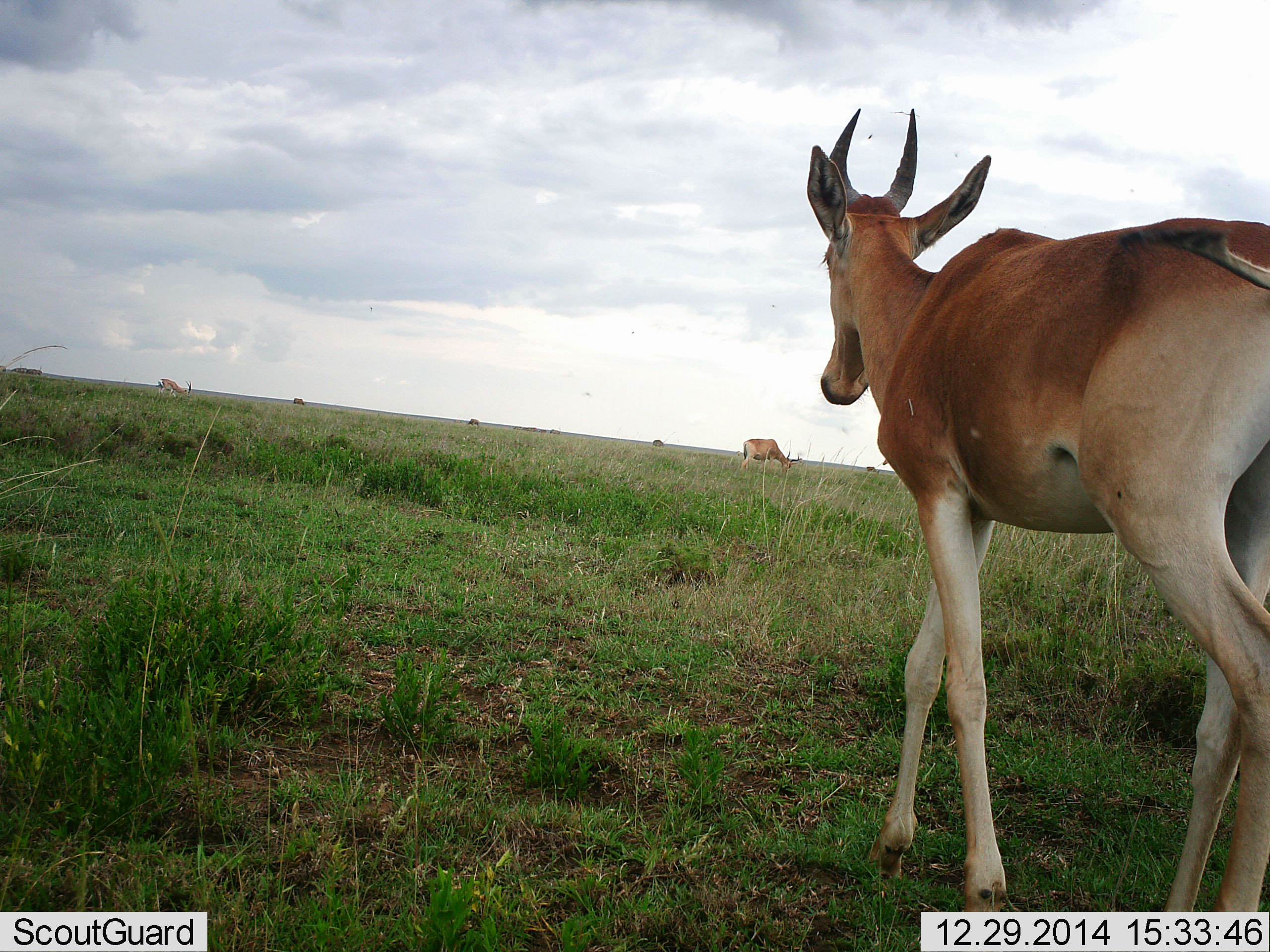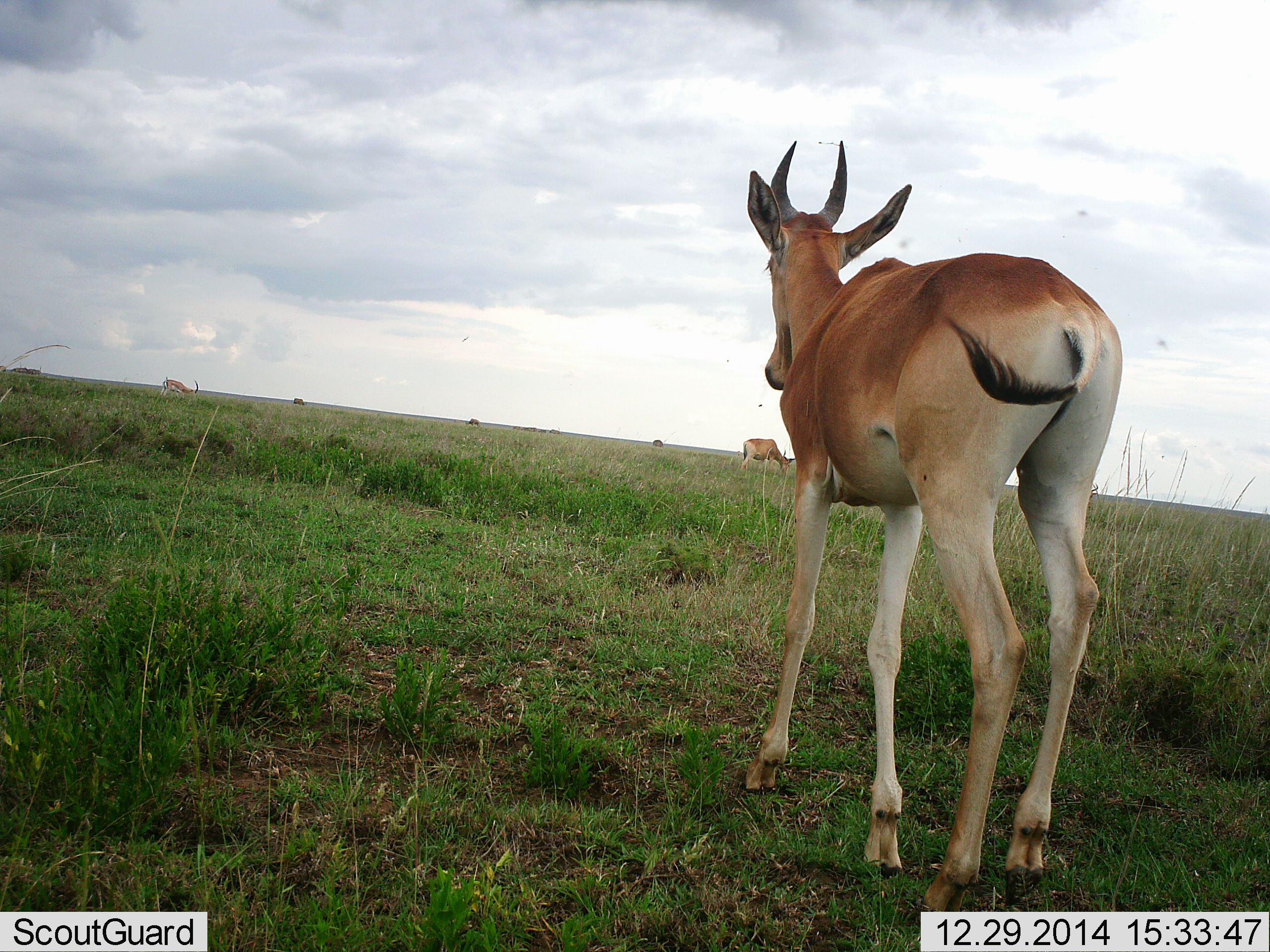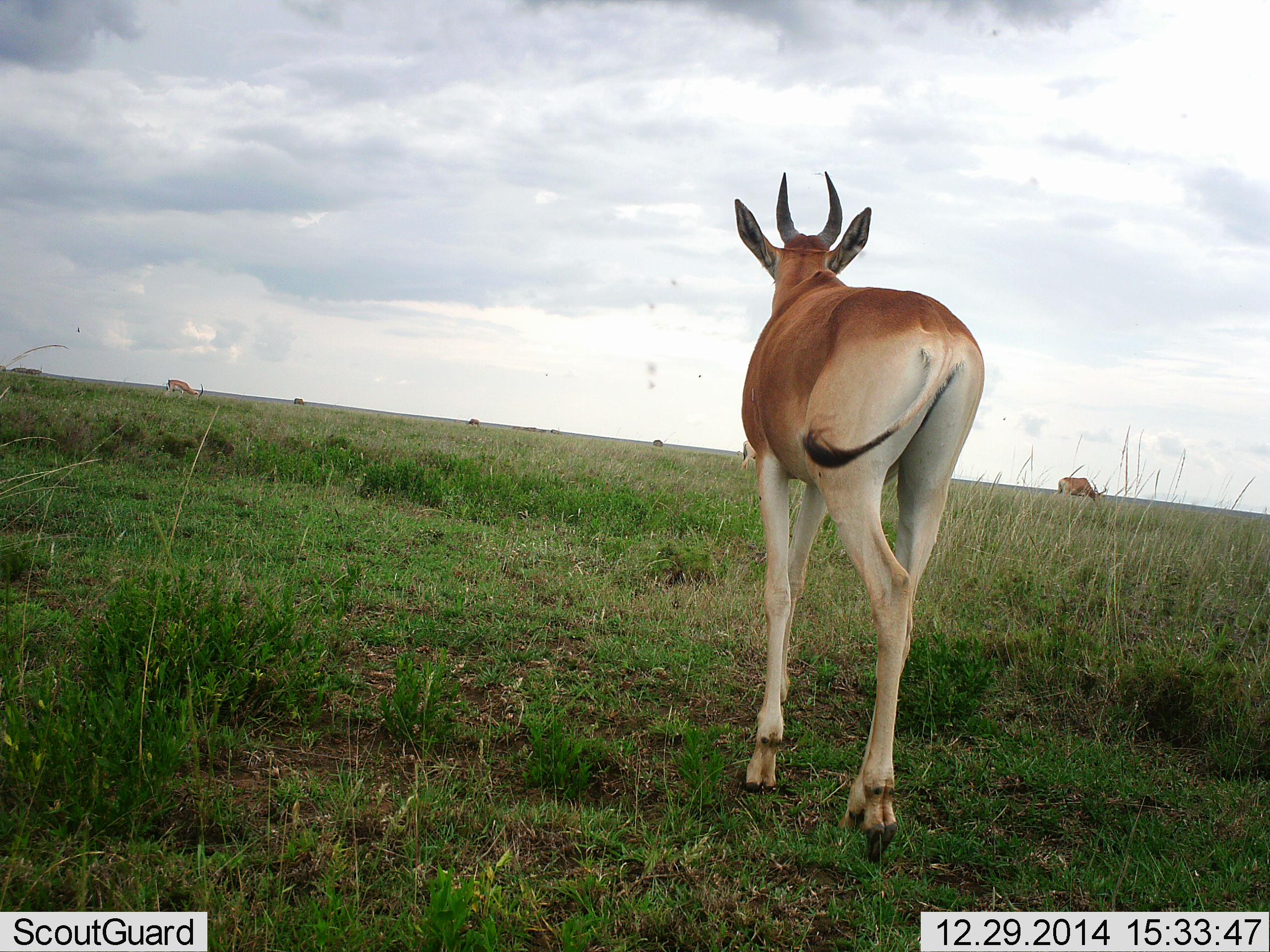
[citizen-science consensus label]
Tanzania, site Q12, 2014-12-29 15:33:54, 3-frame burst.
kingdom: Animalia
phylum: Chordata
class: Mammalia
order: Artiodactyla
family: Bovidae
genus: Alcelaphus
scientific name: Alcelaphus buselaphus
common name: hartebeest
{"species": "hartebeest (Alcelaphus buselaphus)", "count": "3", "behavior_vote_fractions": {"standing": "46%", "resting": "8%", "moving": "77%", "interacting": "0%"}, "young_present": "31%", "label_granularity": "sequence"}